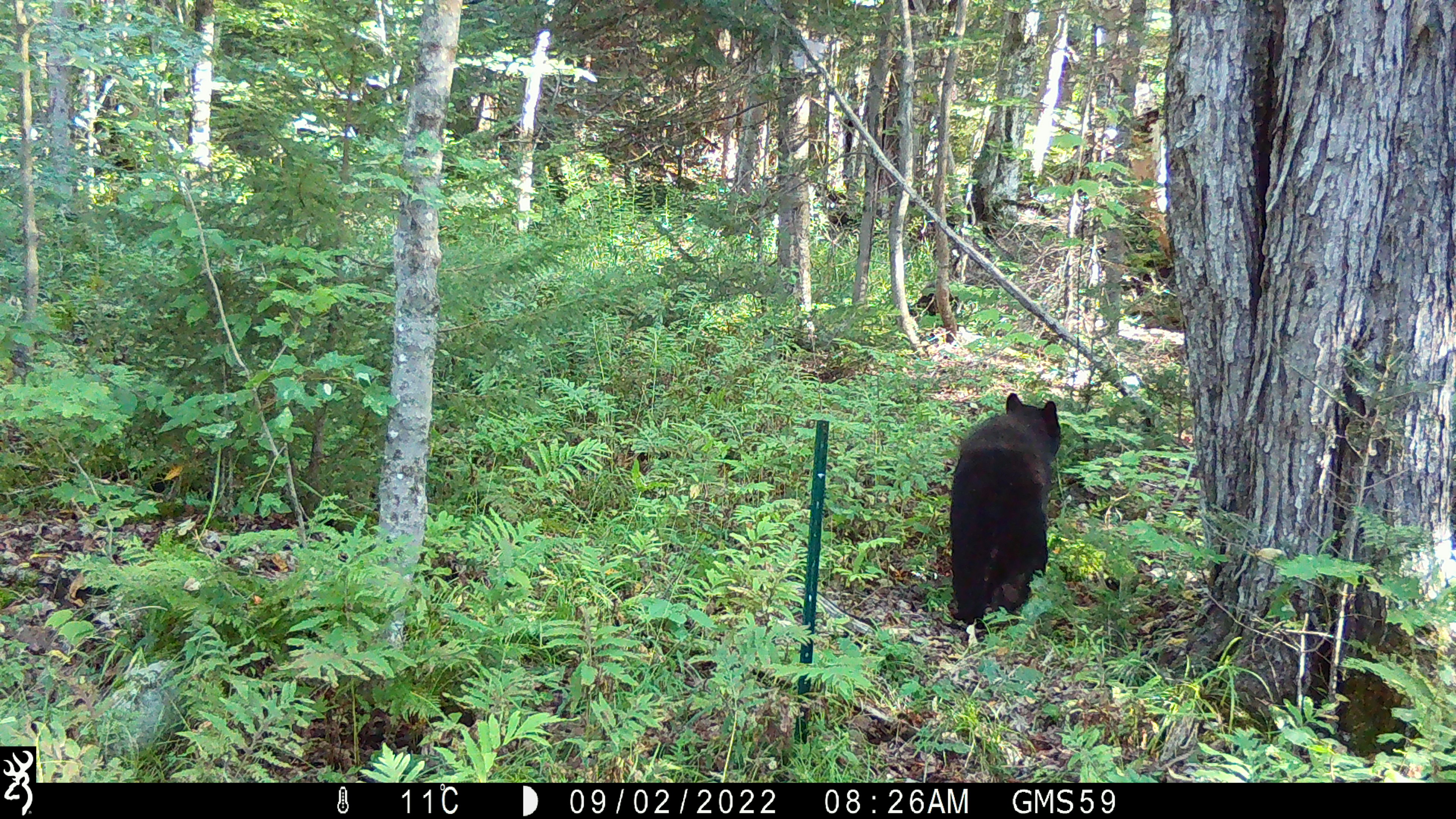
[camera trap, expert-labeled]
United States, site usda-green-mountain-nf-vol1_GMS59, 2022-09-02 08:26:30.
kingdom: Animalia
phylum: Chordata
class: Mammalia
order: Carnivora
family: Ursidae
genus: Ursus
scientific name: Ursus americanus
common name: black bear